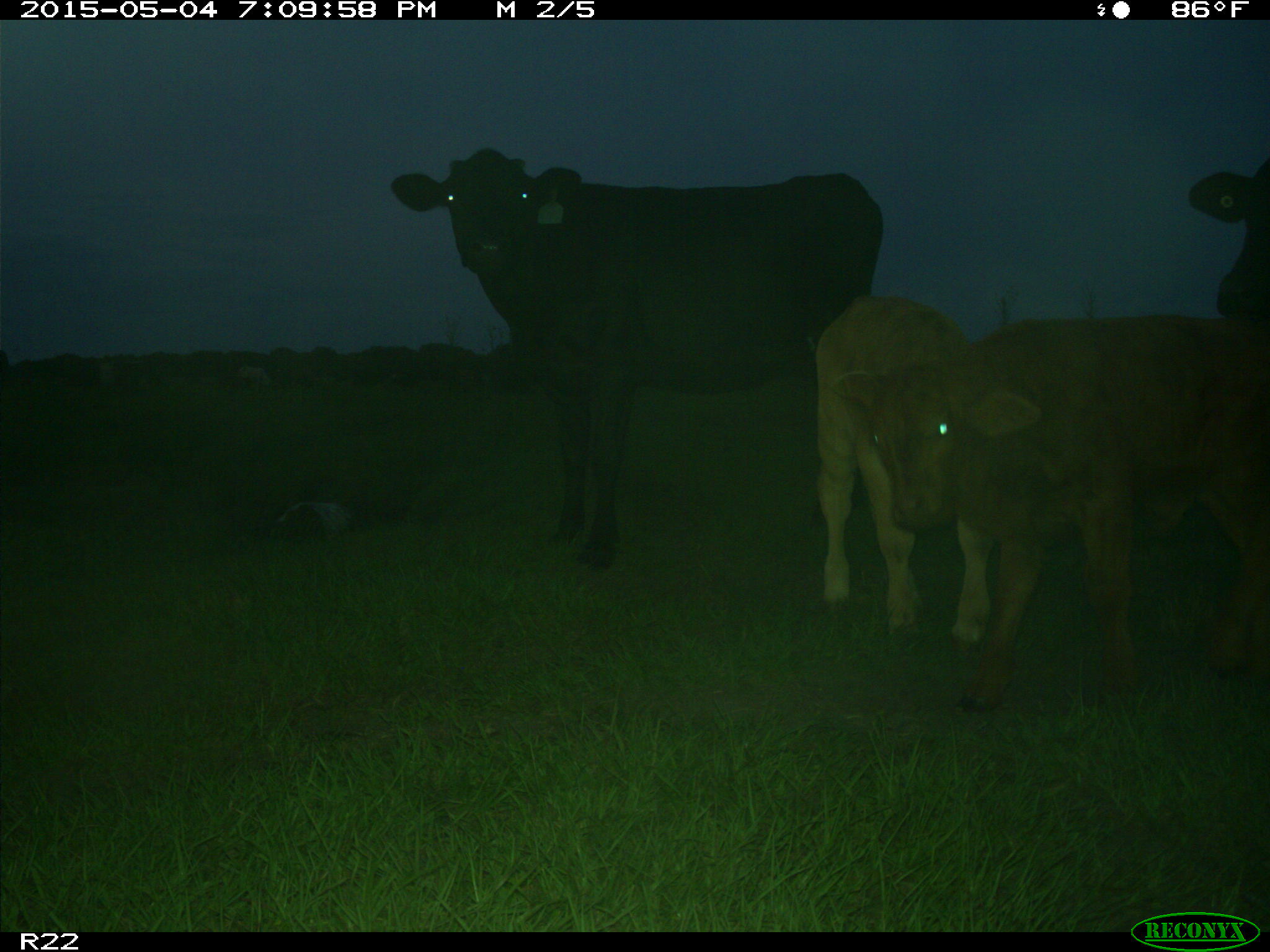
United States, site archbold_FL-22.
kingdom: Animalia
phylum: Chordata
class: Mammalia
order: Artiodactyla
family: Bovidae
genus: Bos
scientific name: Bos taurus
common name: domestic cow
Bos taurus (domestic cow).